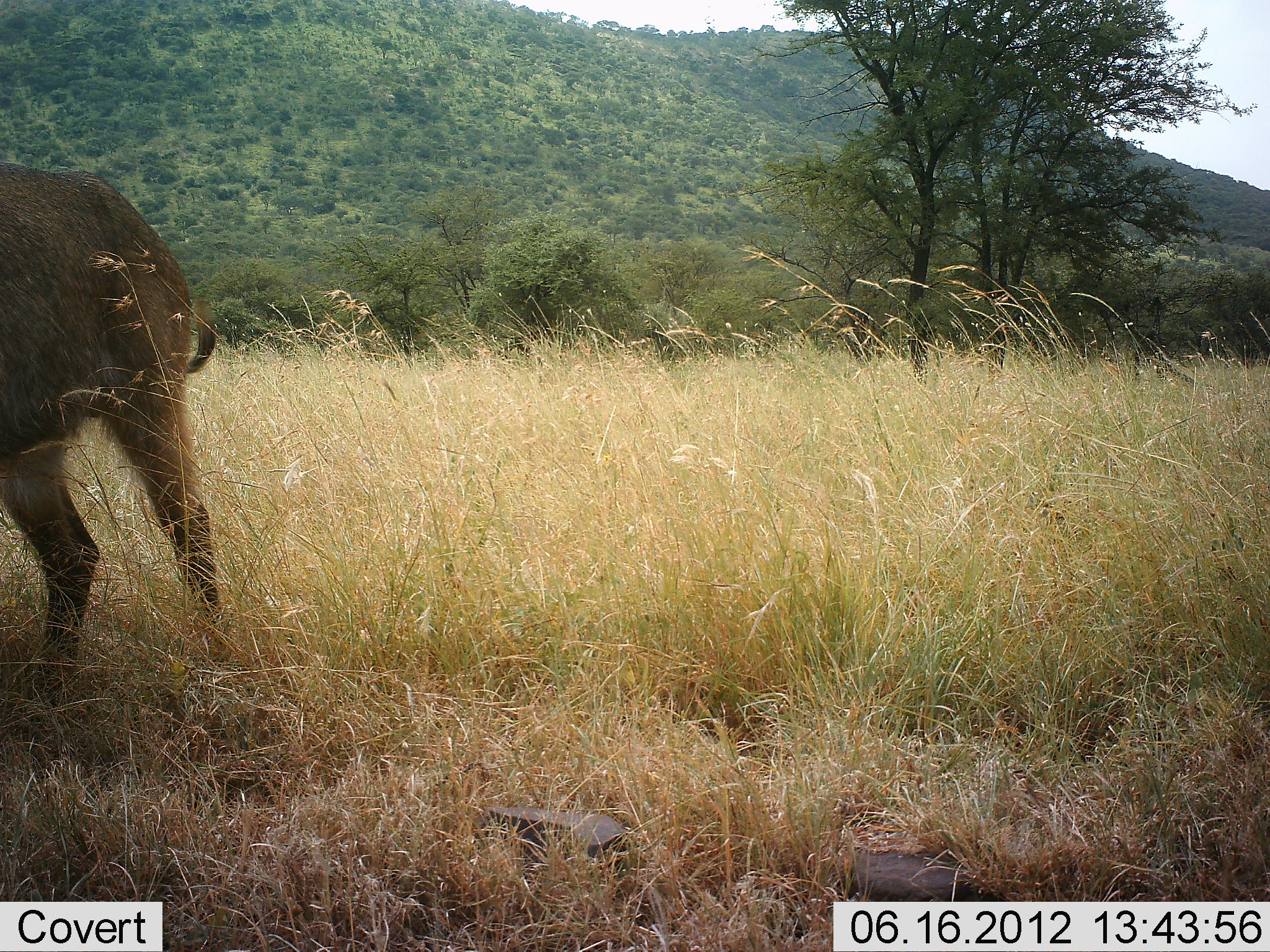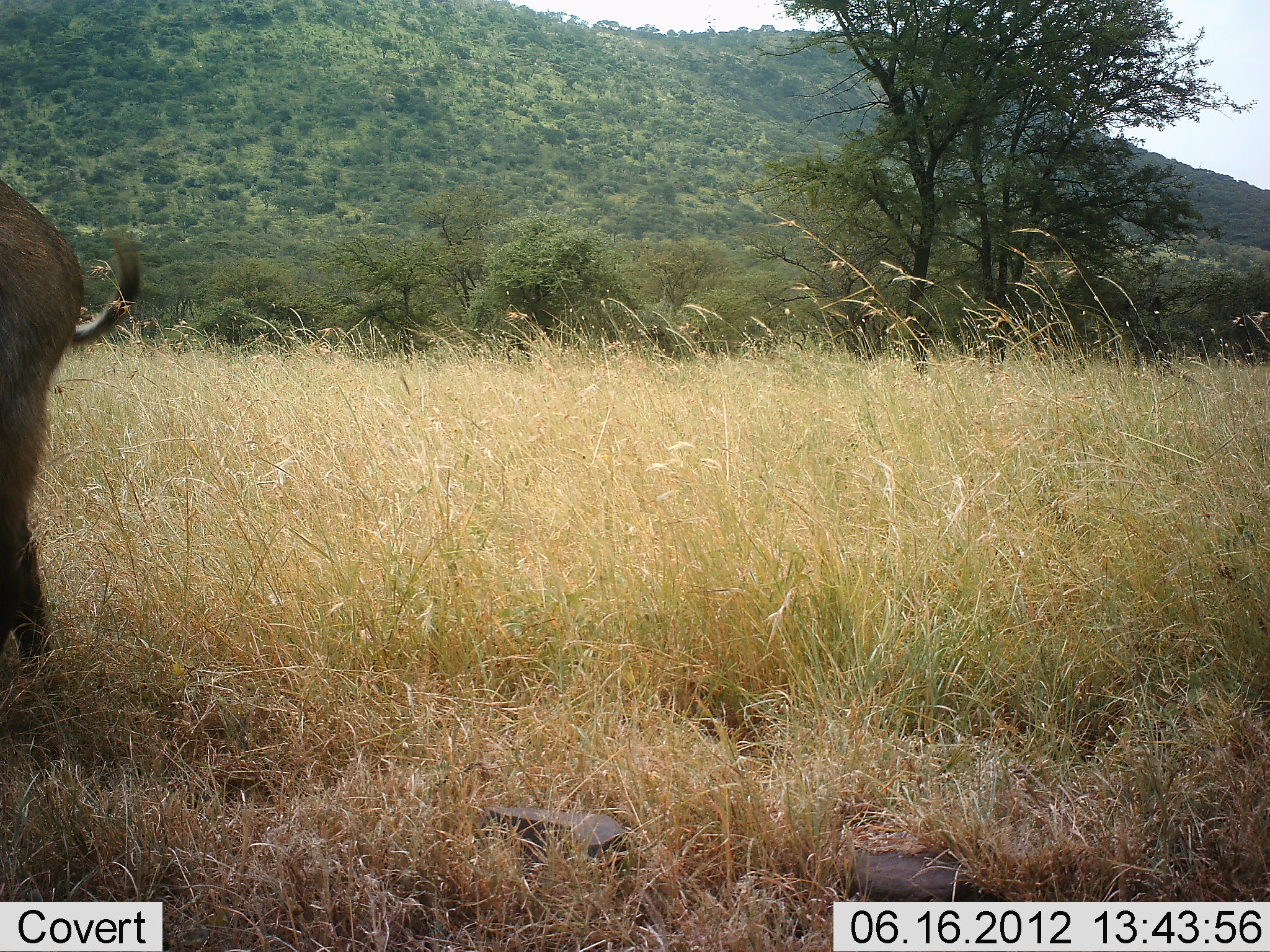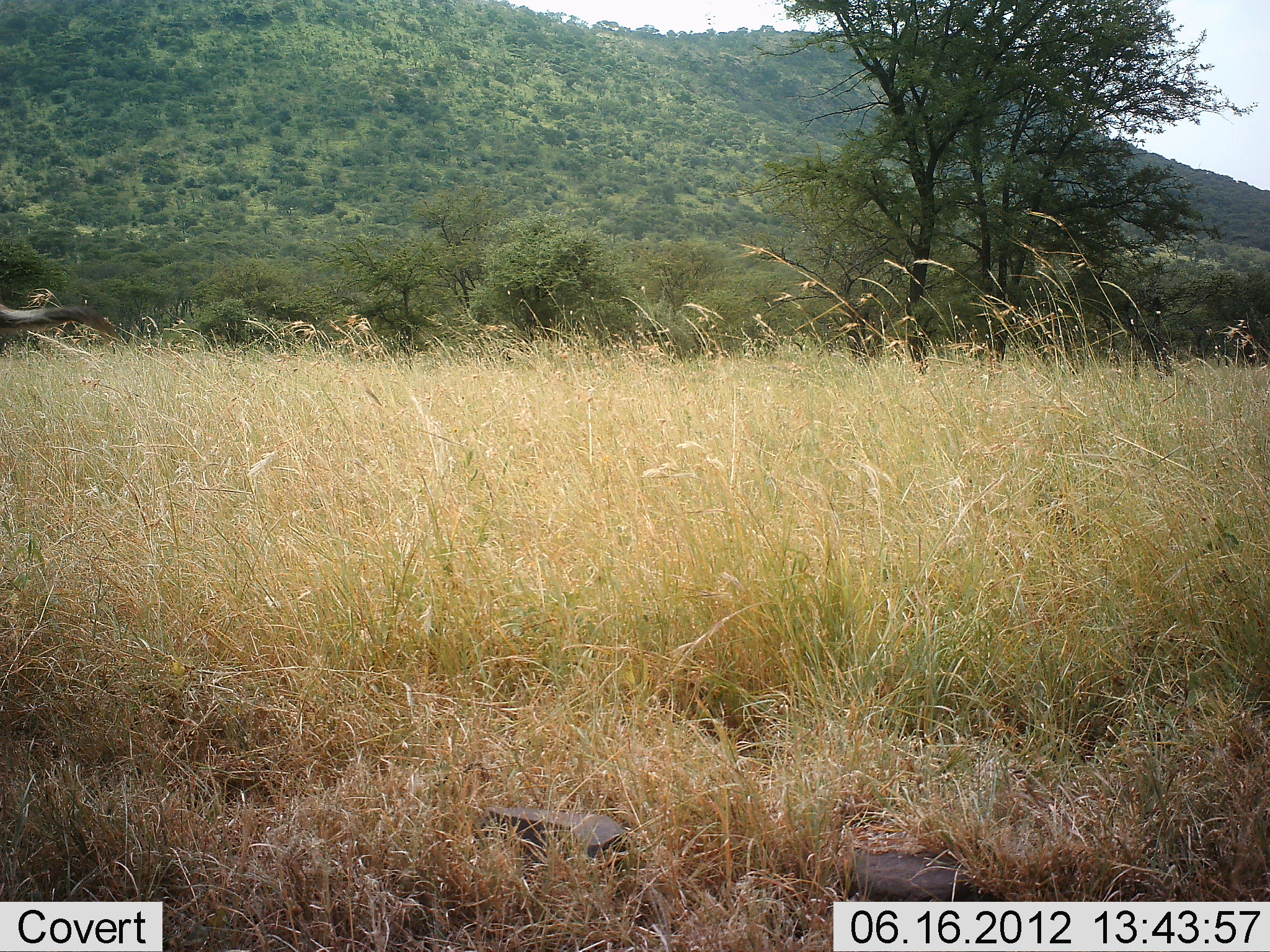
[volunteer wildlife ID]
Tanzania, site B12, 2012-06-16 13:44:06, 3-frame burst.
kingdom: Animalia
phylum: Chordata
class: Mammalia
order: Artiodactyla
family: Bovidae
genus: Kobus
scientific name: Kobus ellipsiprymnus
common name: waterbuck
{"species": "waterbuck (Kobus ellipsiprymnus)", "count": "1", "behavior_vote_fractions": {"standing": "10%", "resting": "0%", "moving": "90%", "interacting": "0%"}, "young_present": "0%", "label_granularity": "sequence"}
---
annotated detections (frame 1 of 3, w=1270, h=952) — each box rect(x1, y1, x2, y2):
animal: rect(0, 157, 238, 716)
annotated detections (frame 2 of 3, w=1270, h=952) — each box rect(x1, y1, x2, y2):
animal: rect(0, 178, 140, 683)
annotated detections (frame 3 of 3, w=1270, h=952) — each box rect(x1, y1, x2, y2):
animal: rect(0, 293, 123, 355)